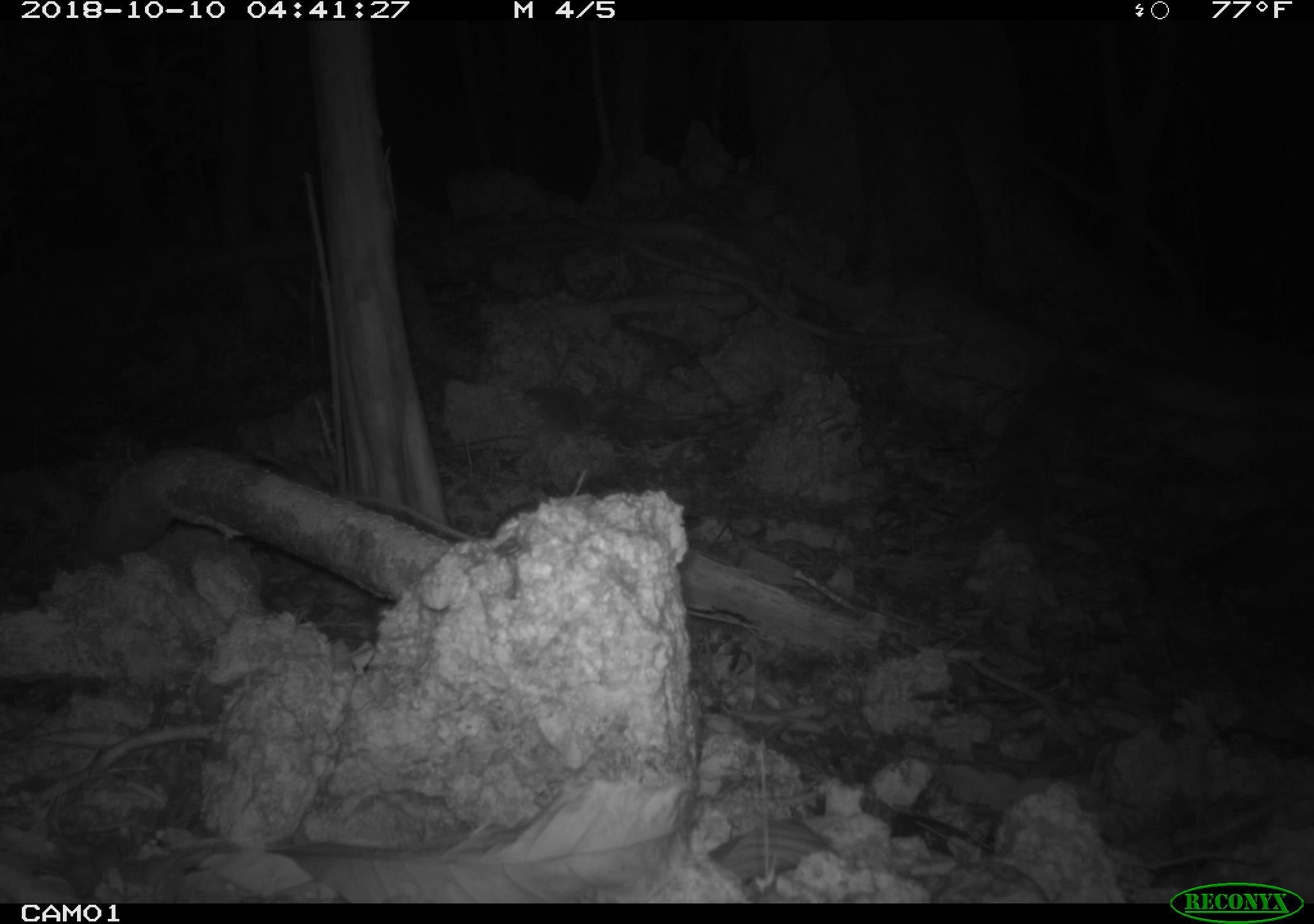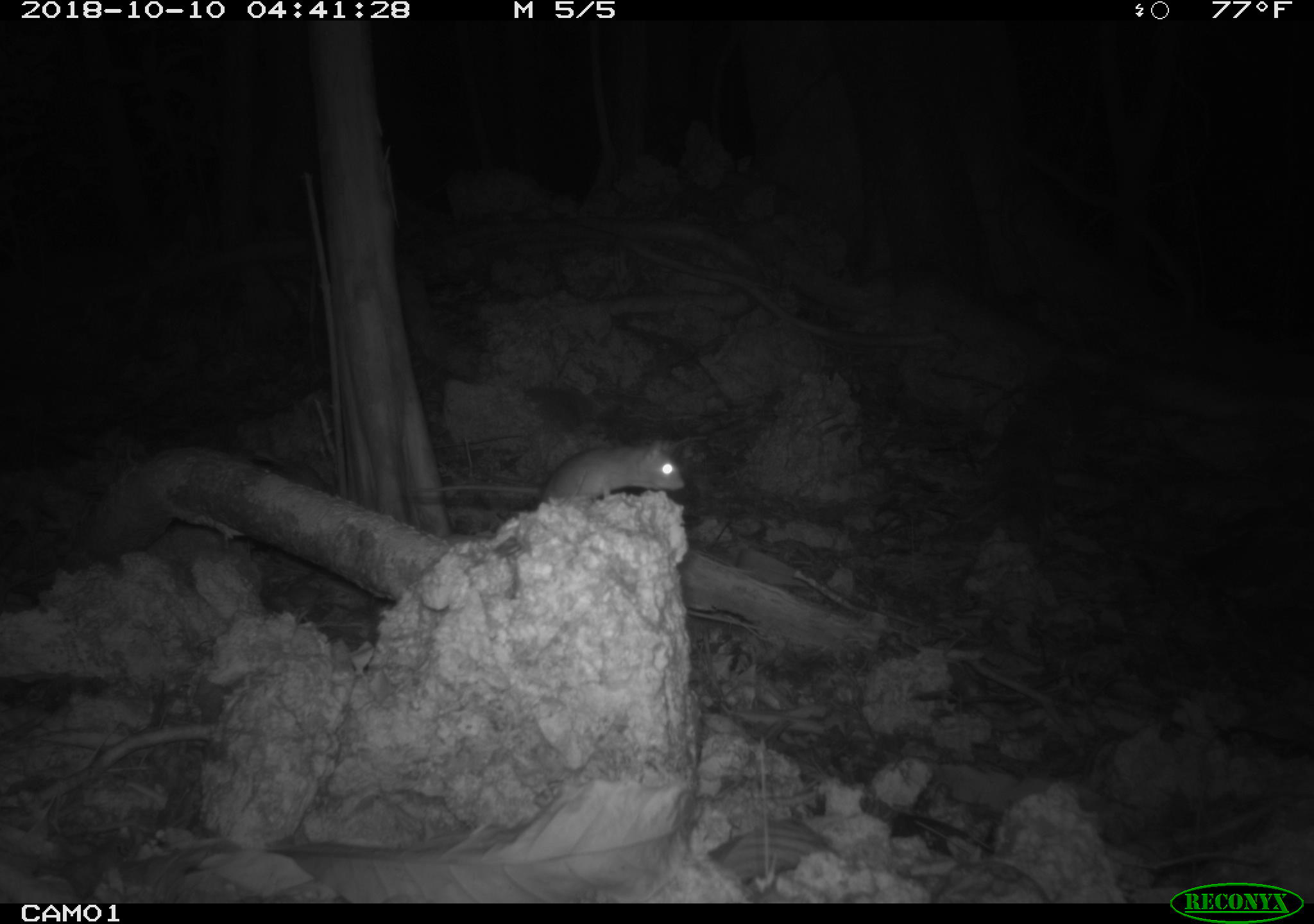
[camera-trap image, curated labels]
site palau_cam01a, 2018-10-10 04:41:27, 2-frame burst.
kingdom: Animalia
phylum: Chordata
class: Mammalia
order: Rodentia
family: Muridae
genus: Rattus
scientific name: Rattus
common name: rat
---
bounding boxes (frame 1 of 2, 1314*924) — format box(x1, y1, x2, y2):
rat: box(353, 481, 492, 543)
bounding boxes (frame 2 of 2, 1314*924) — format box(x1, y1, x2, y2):
rat: box(411, 441, 677, 529)